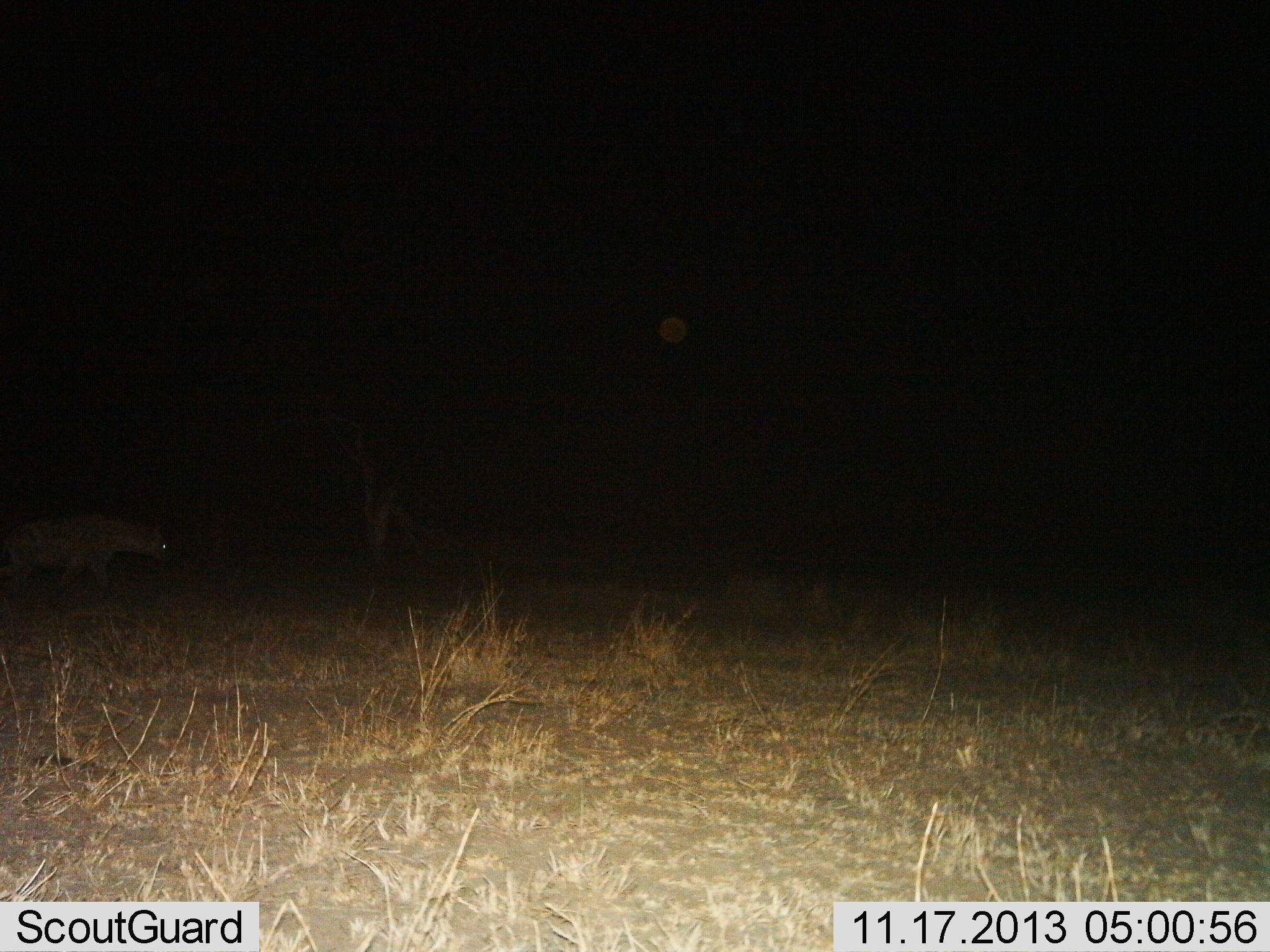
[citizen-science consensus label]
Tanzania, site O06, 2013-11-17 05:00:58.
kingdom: Animalia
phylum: Chordata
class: Mammalia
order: Carnivora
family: Hyaenidae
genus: Crocuta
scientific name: Crocuta crocuta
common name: spotted hyena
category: hyenaspotted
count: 1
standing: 6%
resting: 0%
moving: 94%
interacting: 0%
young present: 0%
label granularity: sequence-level